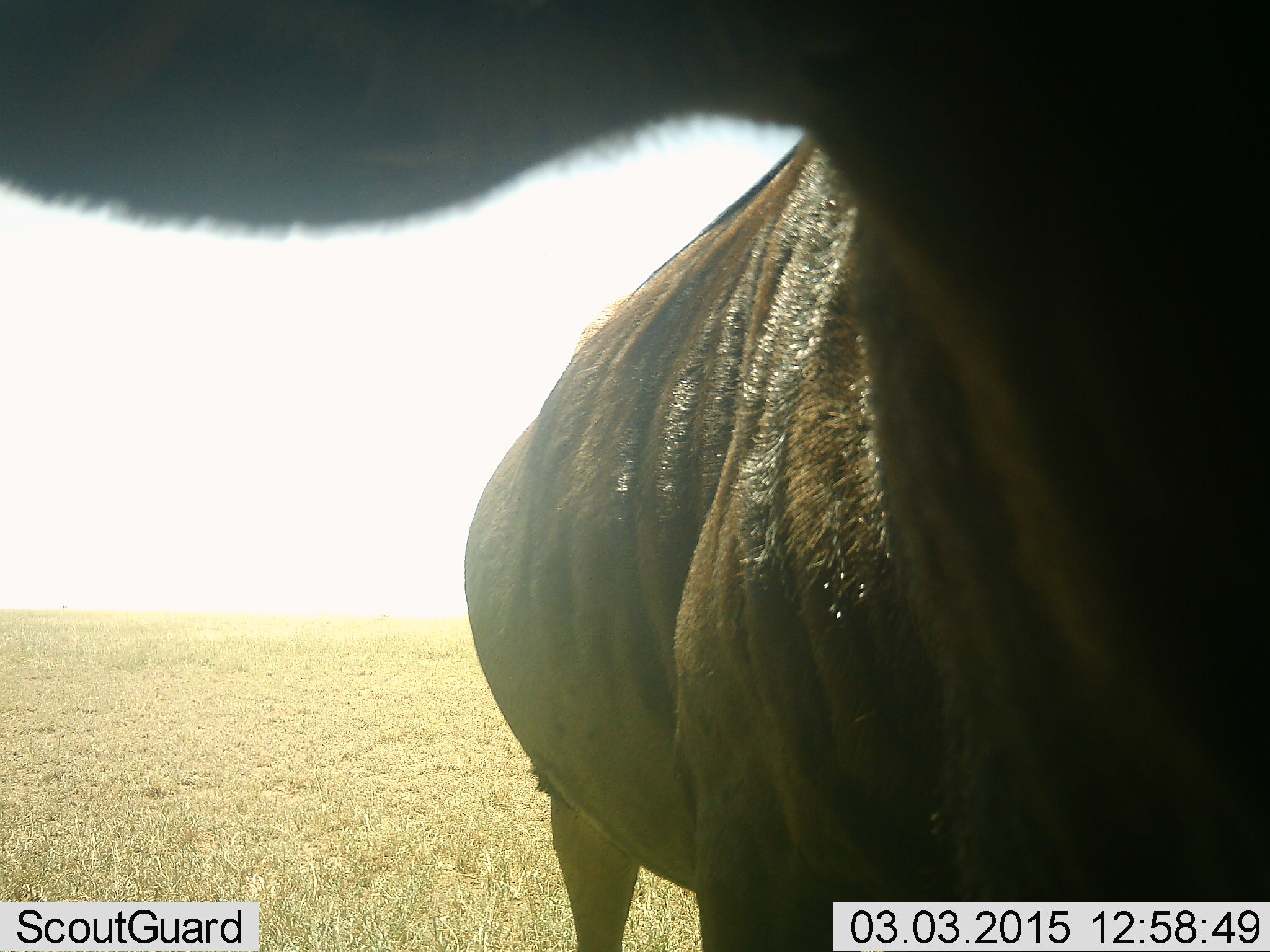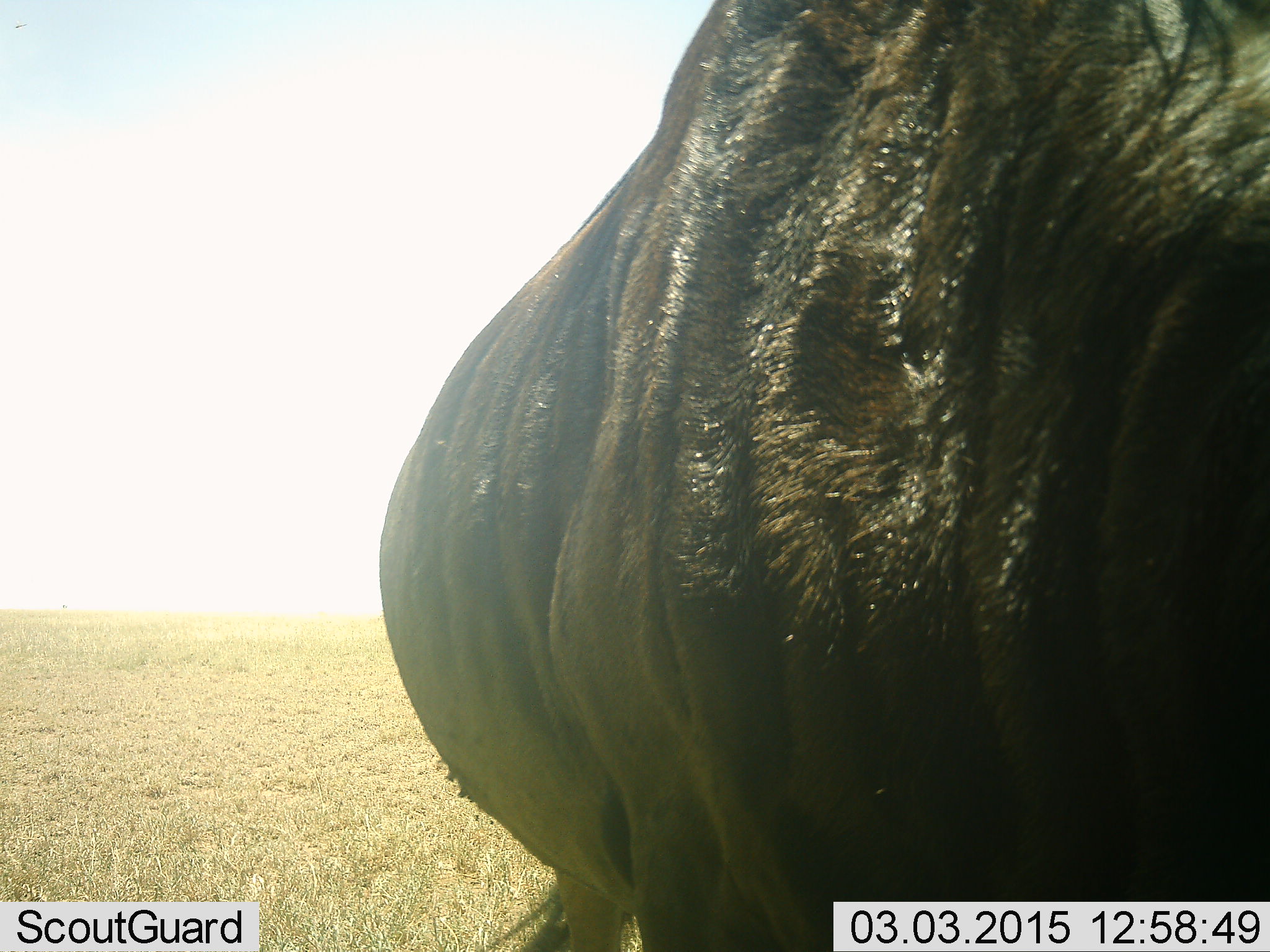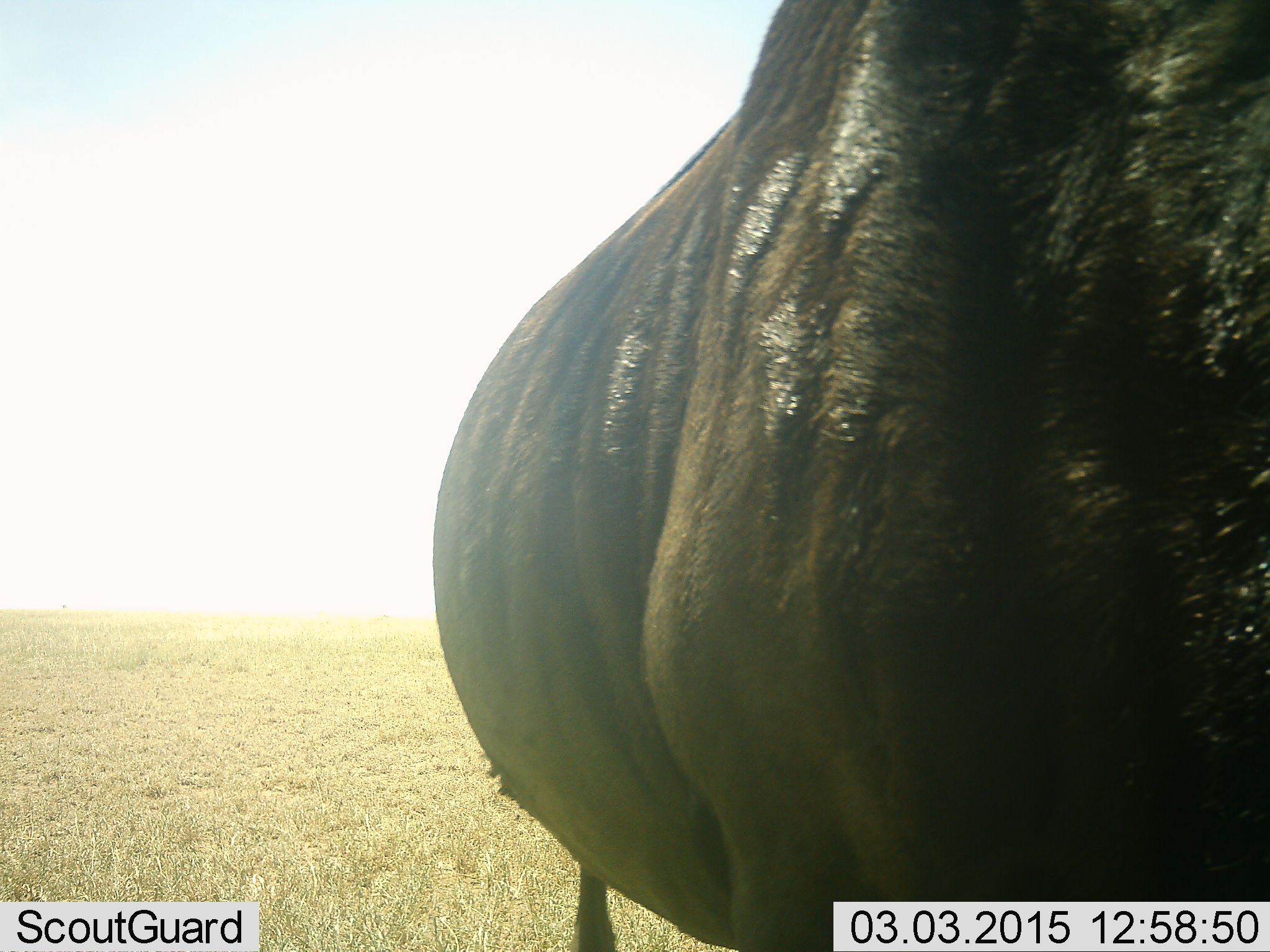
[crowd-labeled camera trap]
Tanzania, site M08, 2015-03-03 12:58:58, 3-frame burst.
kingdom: Animalia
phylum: Chordata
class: Mammalia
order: Artiodactyla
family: Bovidae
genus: Connochaetes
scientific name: Connochaetes taurinus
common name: blue wildebeest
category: wildebeest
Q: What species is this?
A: Wildebeest (blue wildebeest) (Connochaetes taurinus).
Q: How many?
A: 1.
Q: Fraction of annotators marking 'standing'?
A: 100%.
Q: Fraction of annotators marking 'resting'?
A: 0%.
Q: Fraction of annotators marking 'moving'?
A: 0%.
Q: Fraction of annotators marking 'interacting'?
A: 0%.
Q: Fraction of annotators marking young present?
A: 0%.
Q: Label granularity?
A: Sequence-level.